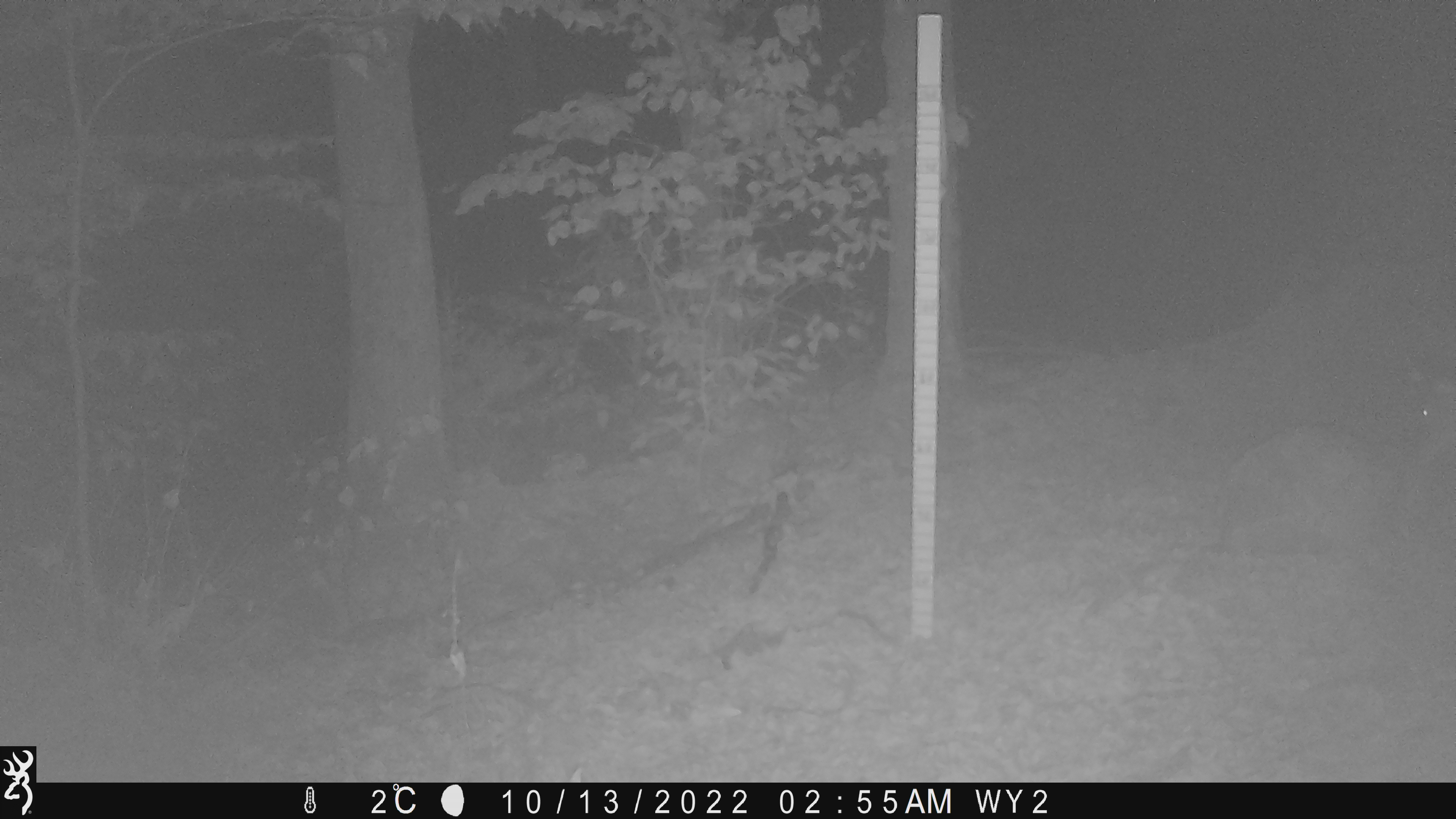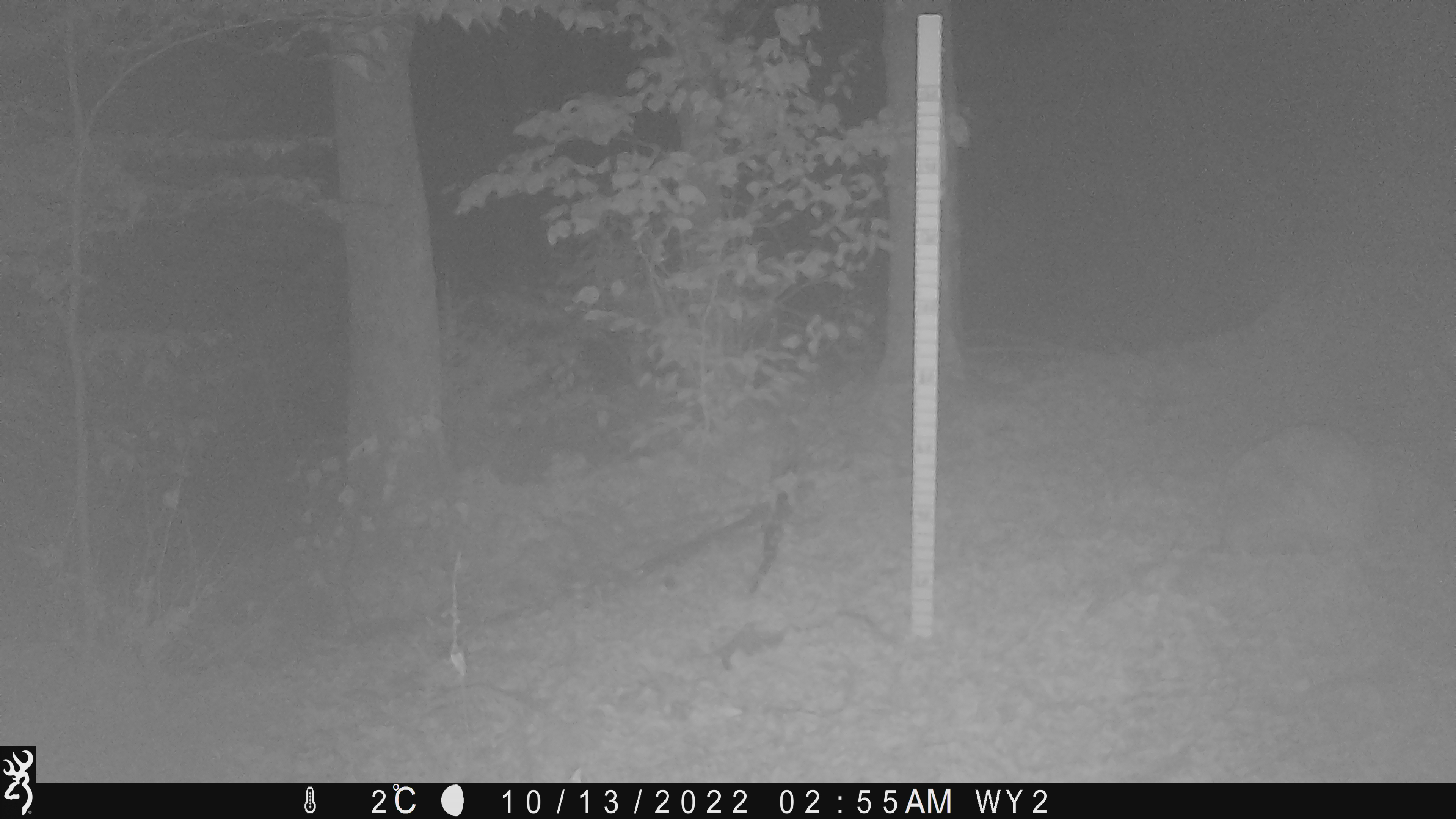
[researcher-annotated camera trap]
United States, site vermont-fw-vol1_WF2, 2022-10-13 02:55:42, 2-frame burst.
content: unidentified animal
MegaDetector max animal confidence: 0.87